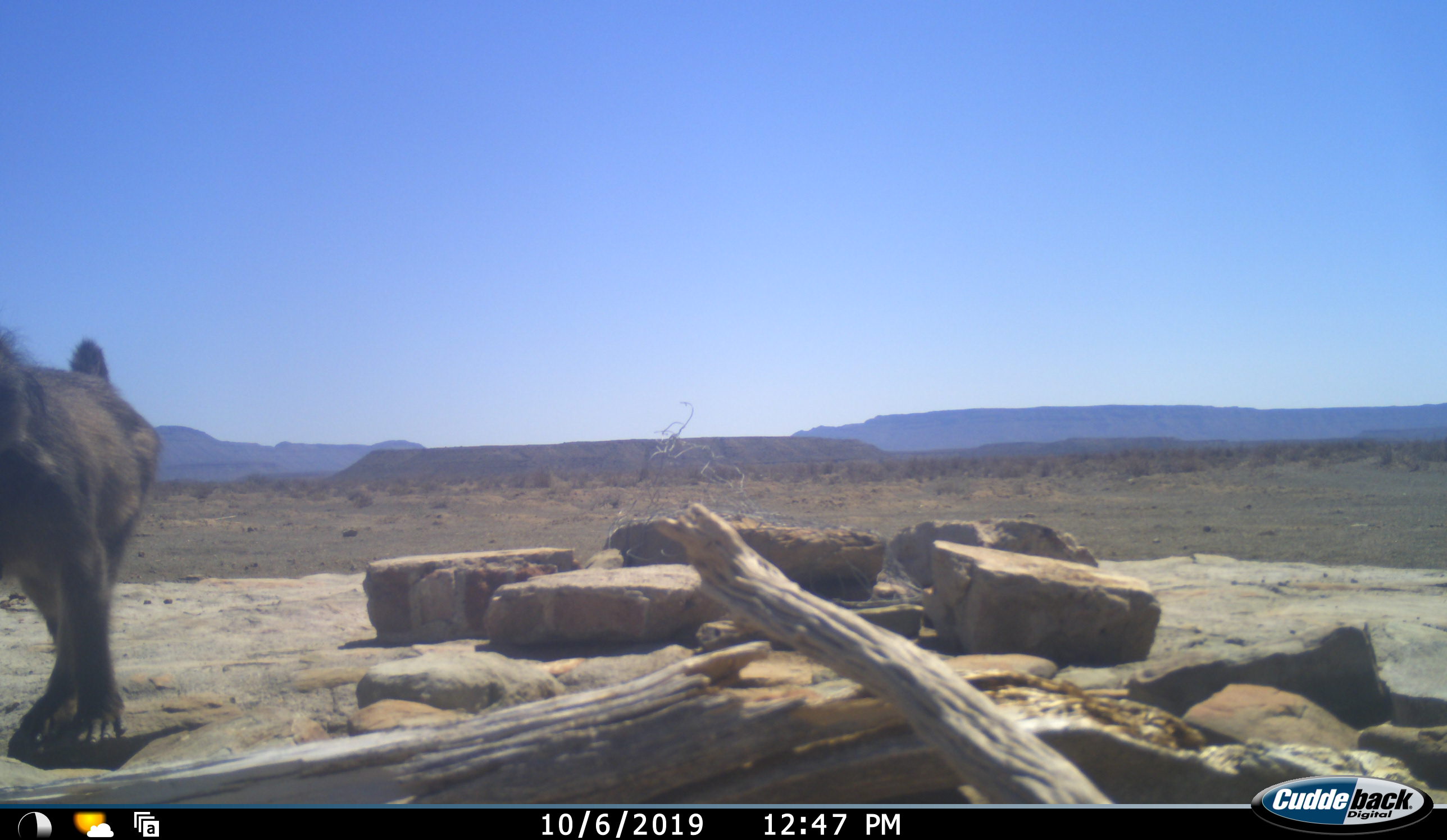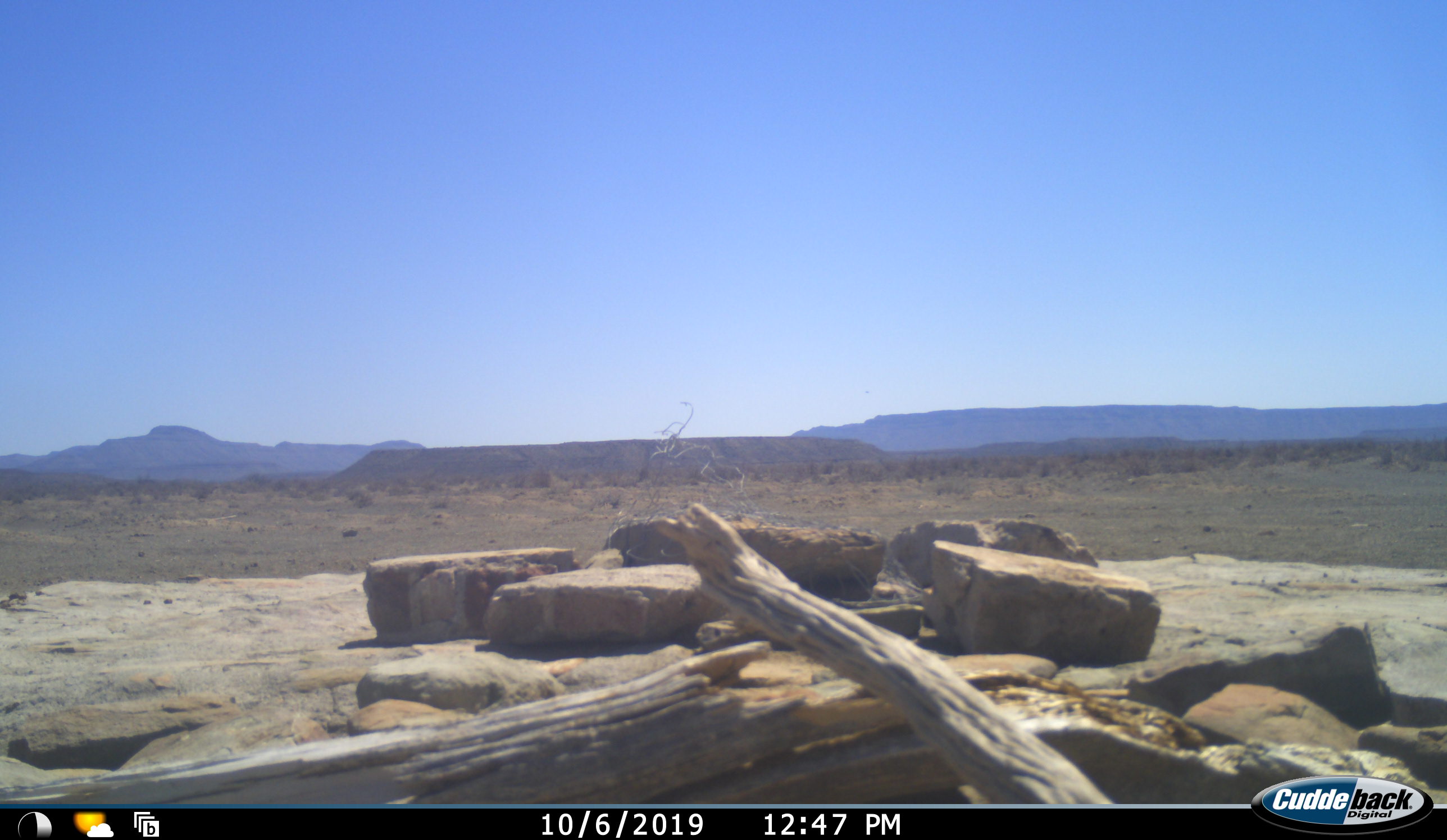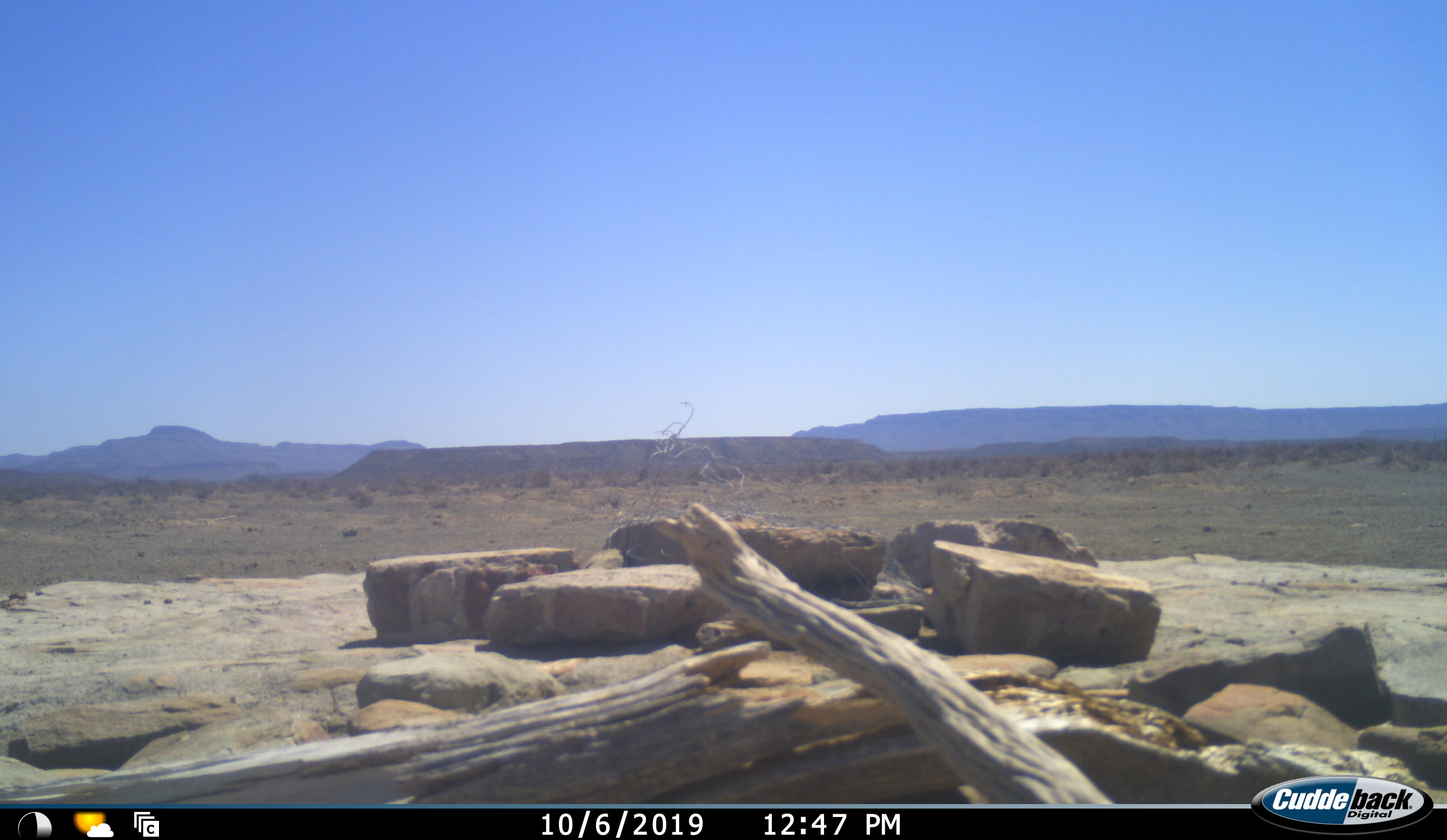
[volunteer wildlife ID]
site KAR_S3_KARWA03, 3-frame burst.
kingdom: Animalia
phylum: Chordata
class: Mammalia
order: Primates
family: Cercopithecidae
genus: Papio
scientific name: Papio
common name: baboon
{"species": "baboon (Papio)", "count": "1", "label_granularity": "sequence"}